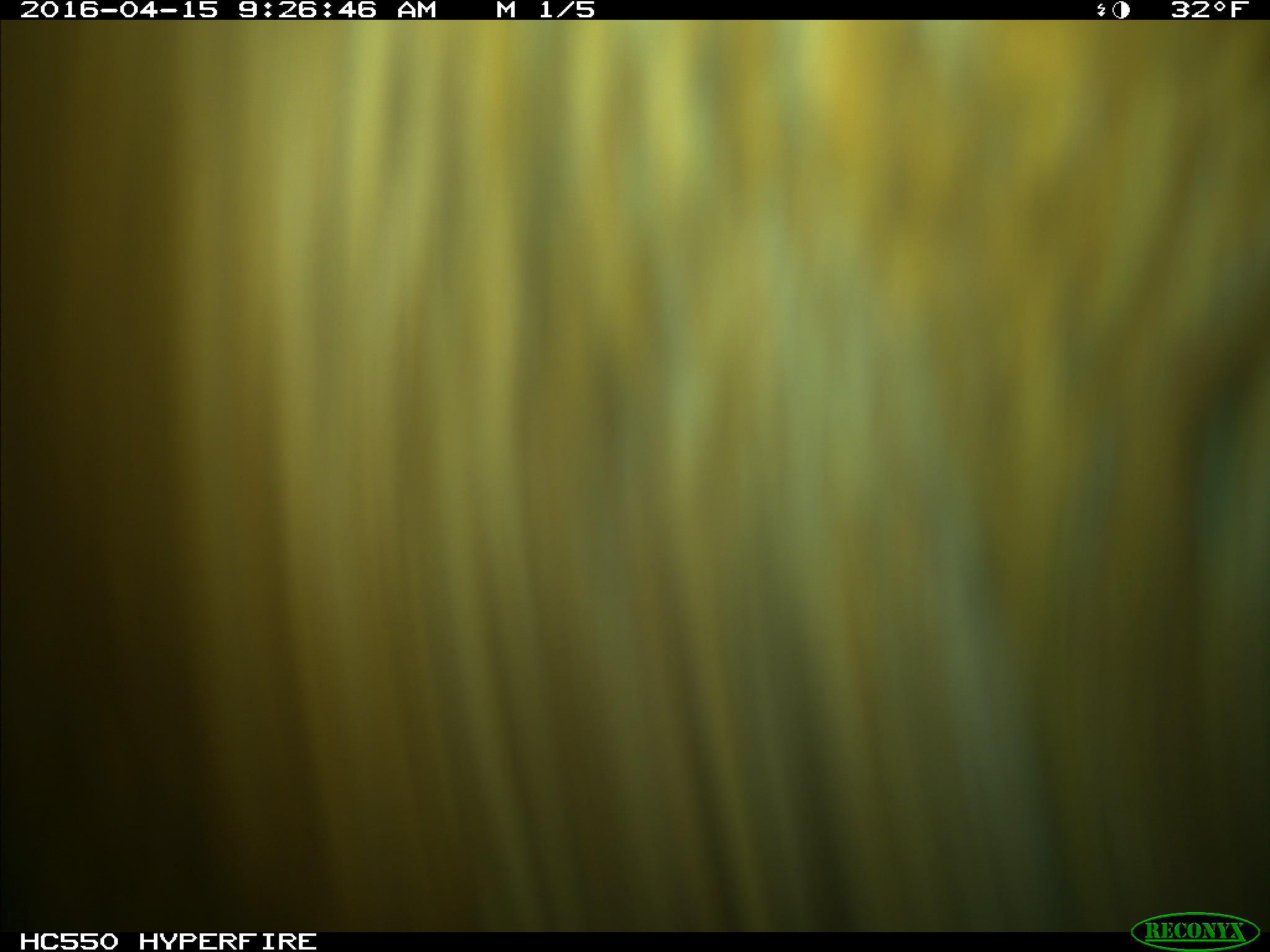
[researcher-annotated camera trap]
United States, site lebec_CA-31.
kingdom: Animalia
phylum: Chordata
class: Mammalia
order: Artiodactyla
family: Bovidae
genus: Bos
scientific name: Bos taurus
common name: domestic cow